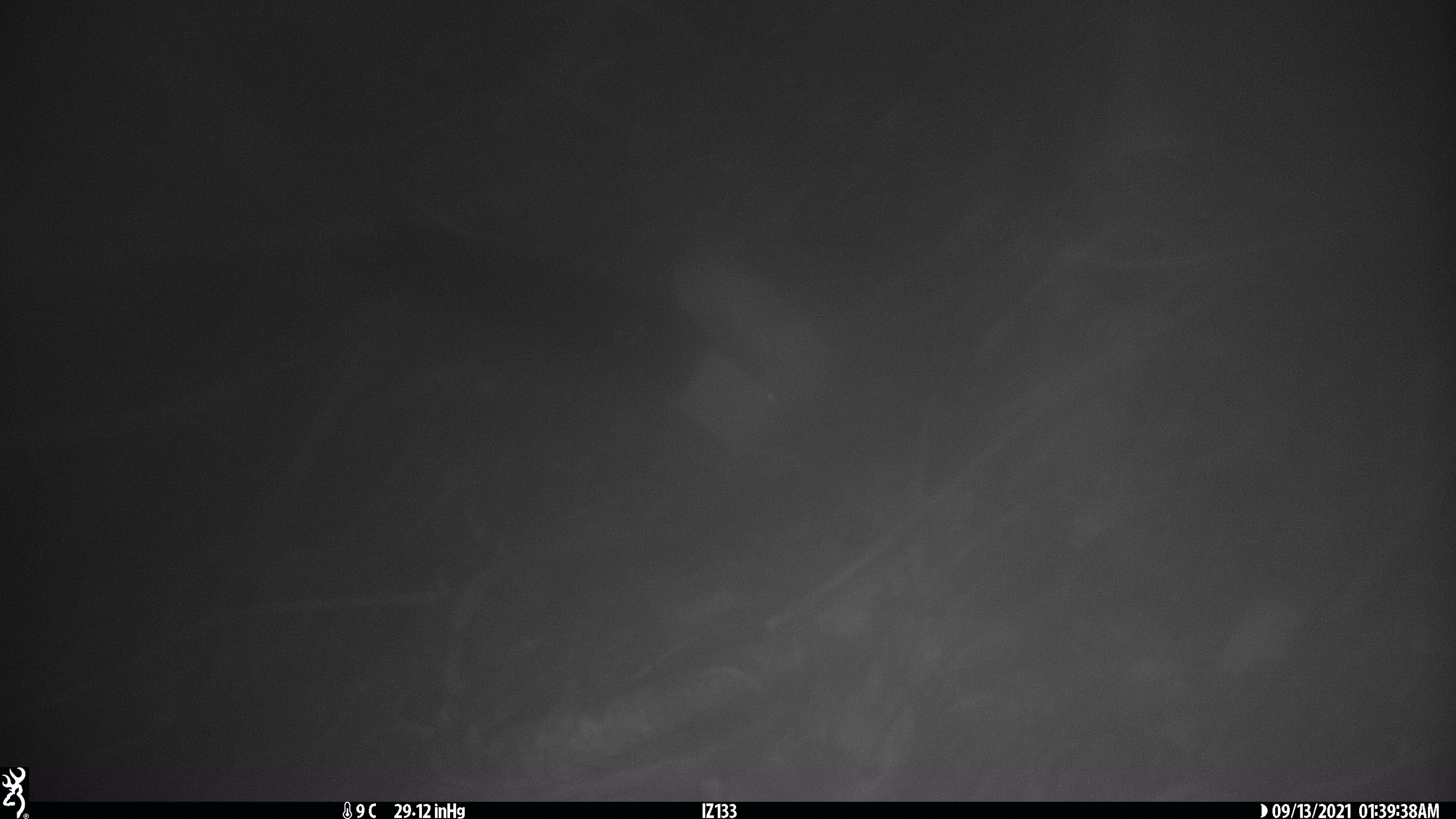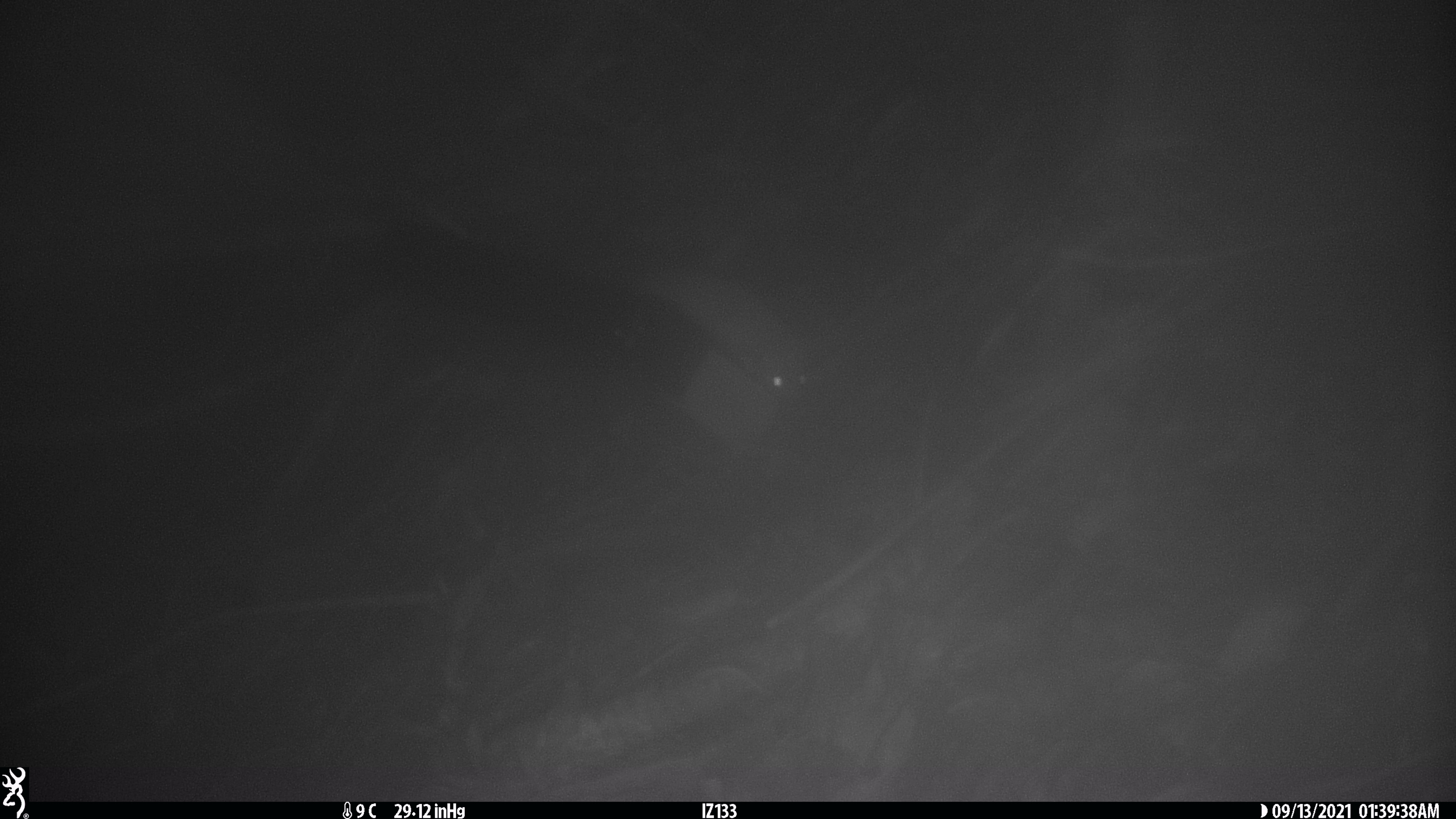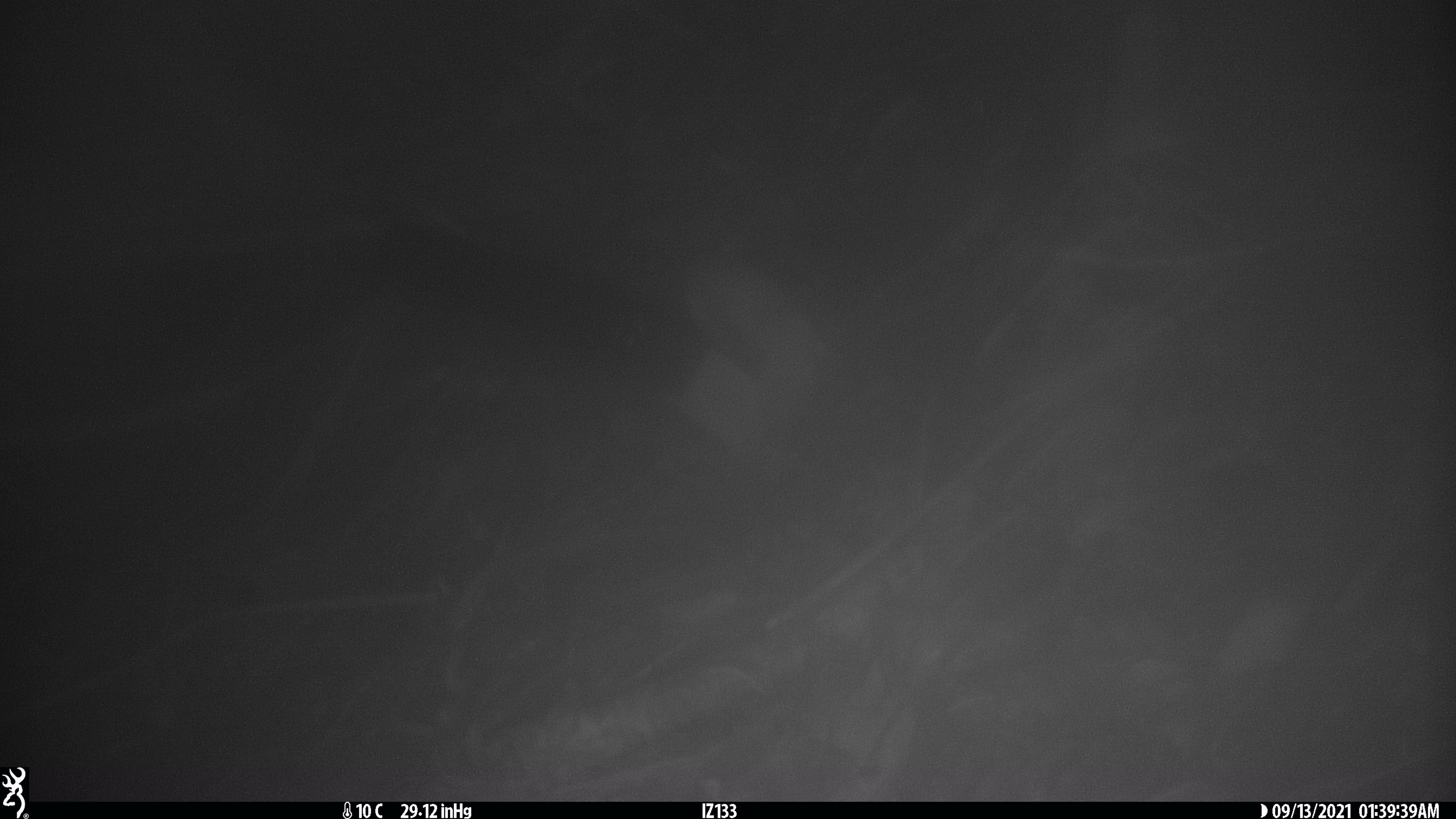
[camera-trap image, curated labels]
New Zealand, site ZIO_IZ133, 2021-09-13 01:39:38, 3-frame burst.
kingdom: Animalia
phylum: Chordata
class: Mammalia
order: Carnivora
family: Mustelidae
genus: Mustela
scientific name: Mustela erminea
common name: stoat